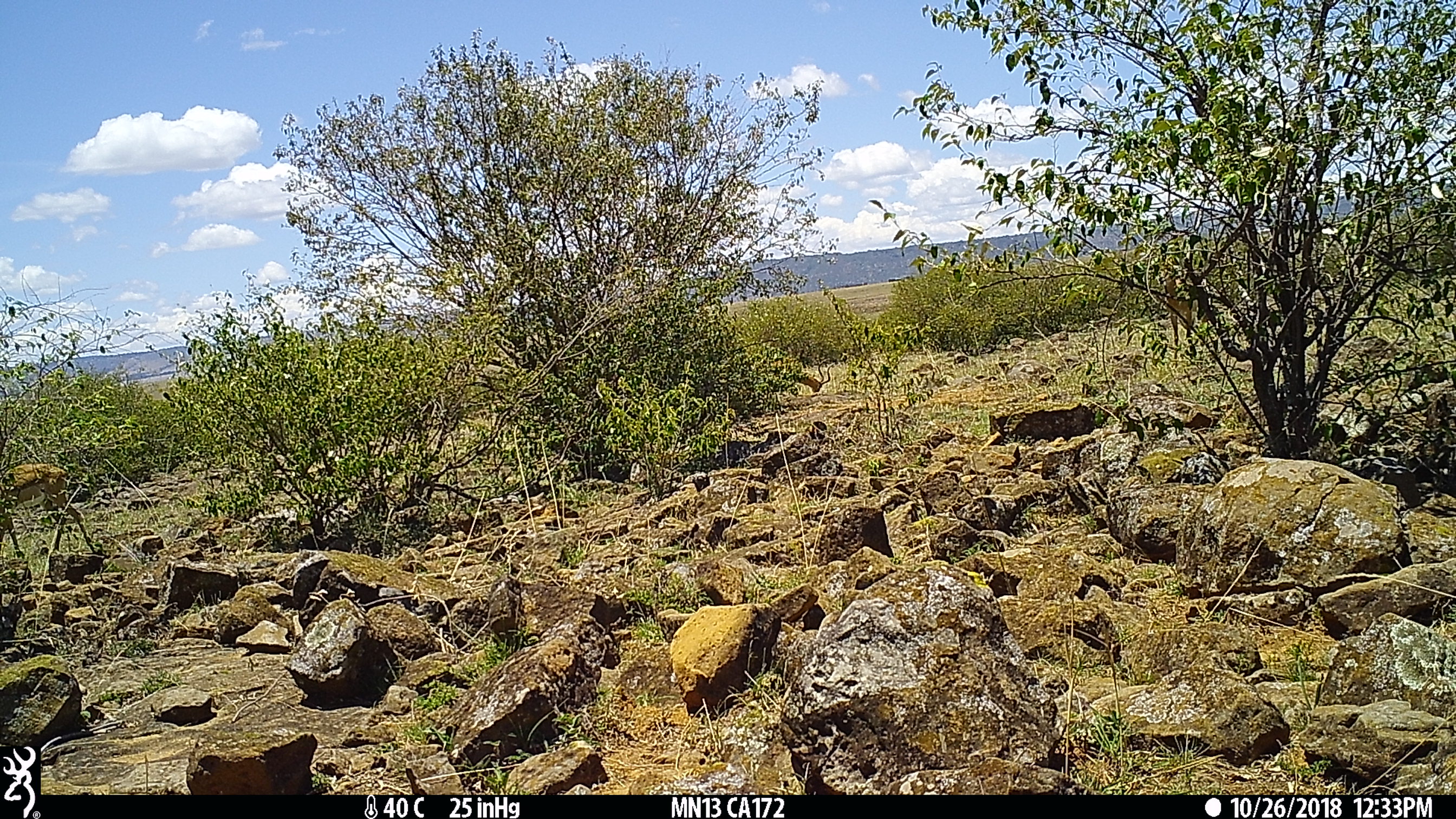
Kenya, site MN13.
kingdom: Animalia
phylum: Chordata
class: Mammalia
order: Artiodactyla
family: Bovidae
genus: Aepyceros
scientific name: Aepyceros melampus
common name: impala